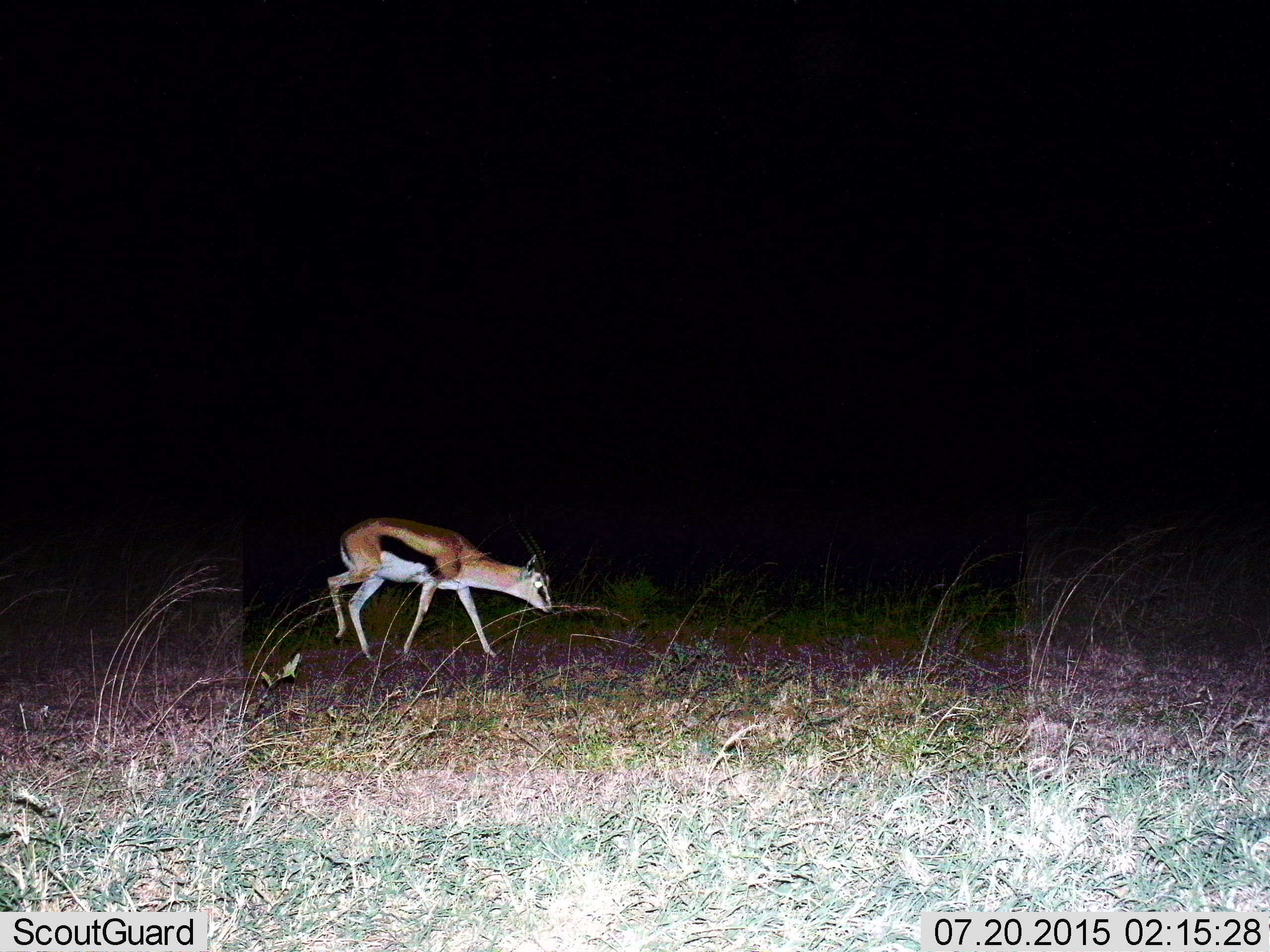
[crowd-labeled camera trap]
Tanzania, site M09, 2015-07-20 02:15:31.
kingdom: Animalia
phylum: Chordata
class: Mammalia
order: Artiodactyla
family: Bovidae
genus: Eudorcas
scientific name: Eudorcas thomsonii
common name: thomson's gazelle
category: gazellethomsons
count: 1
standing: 30%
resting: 0%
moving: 70%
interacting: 0%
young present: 10%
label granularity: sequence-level